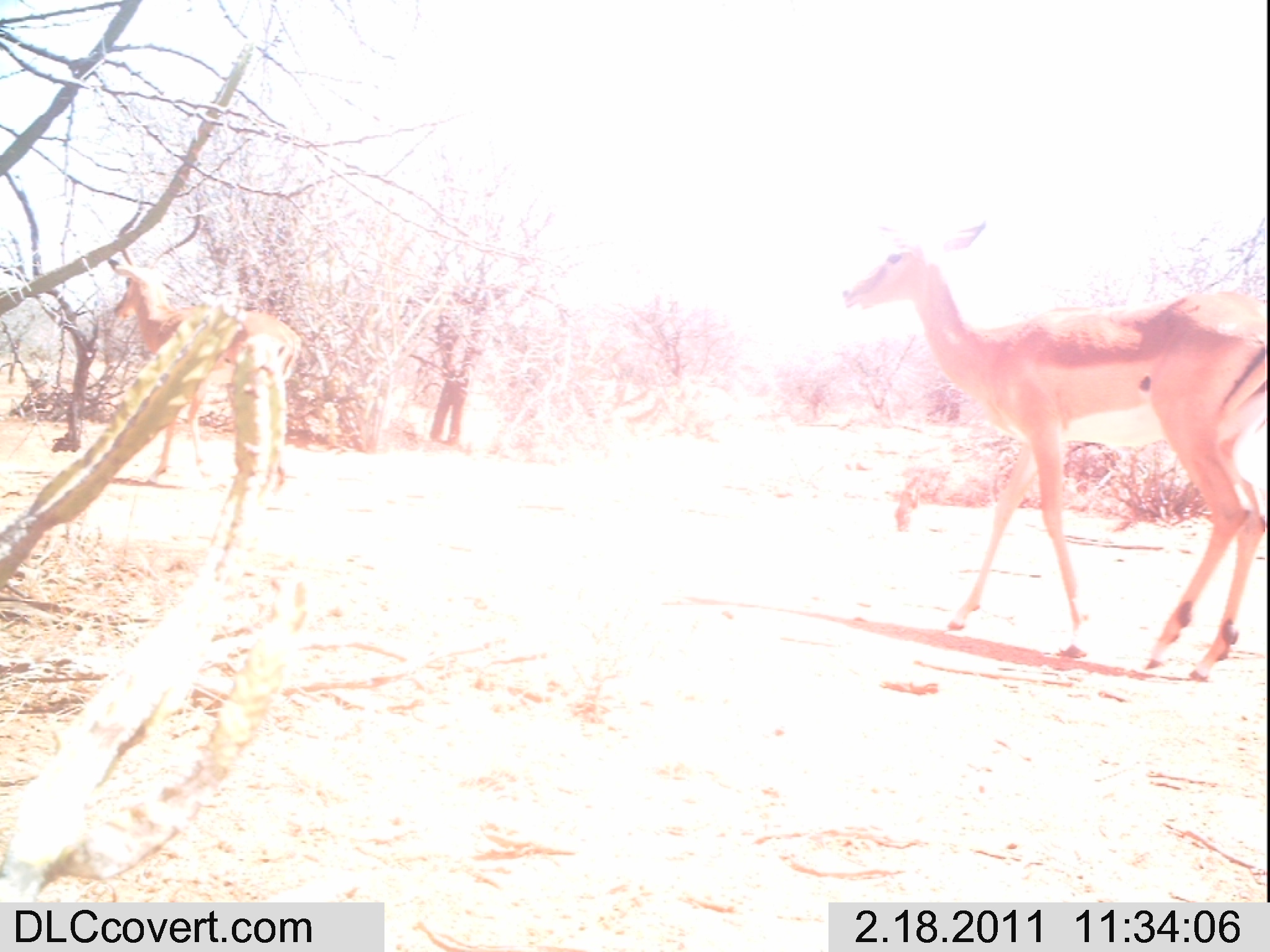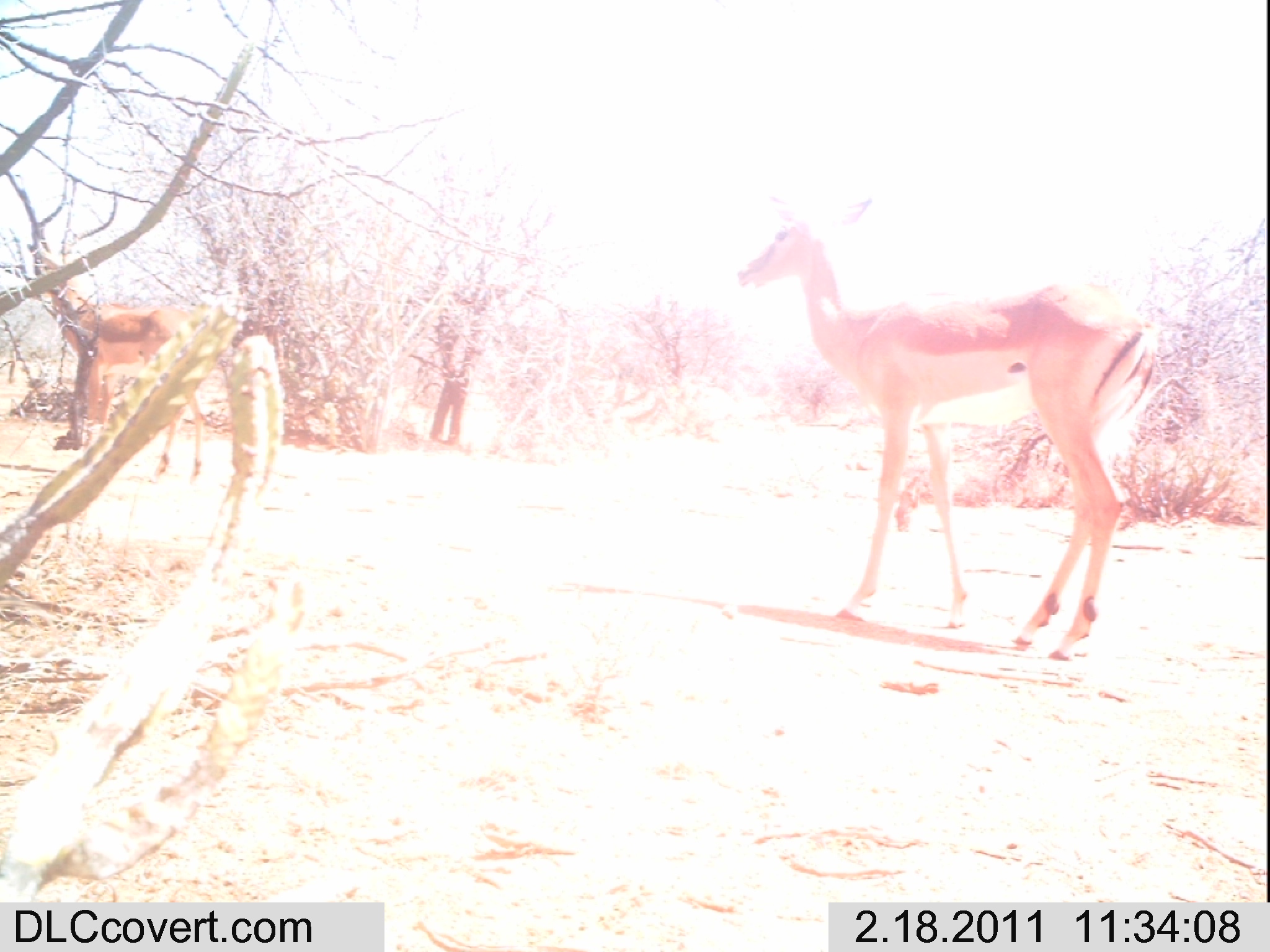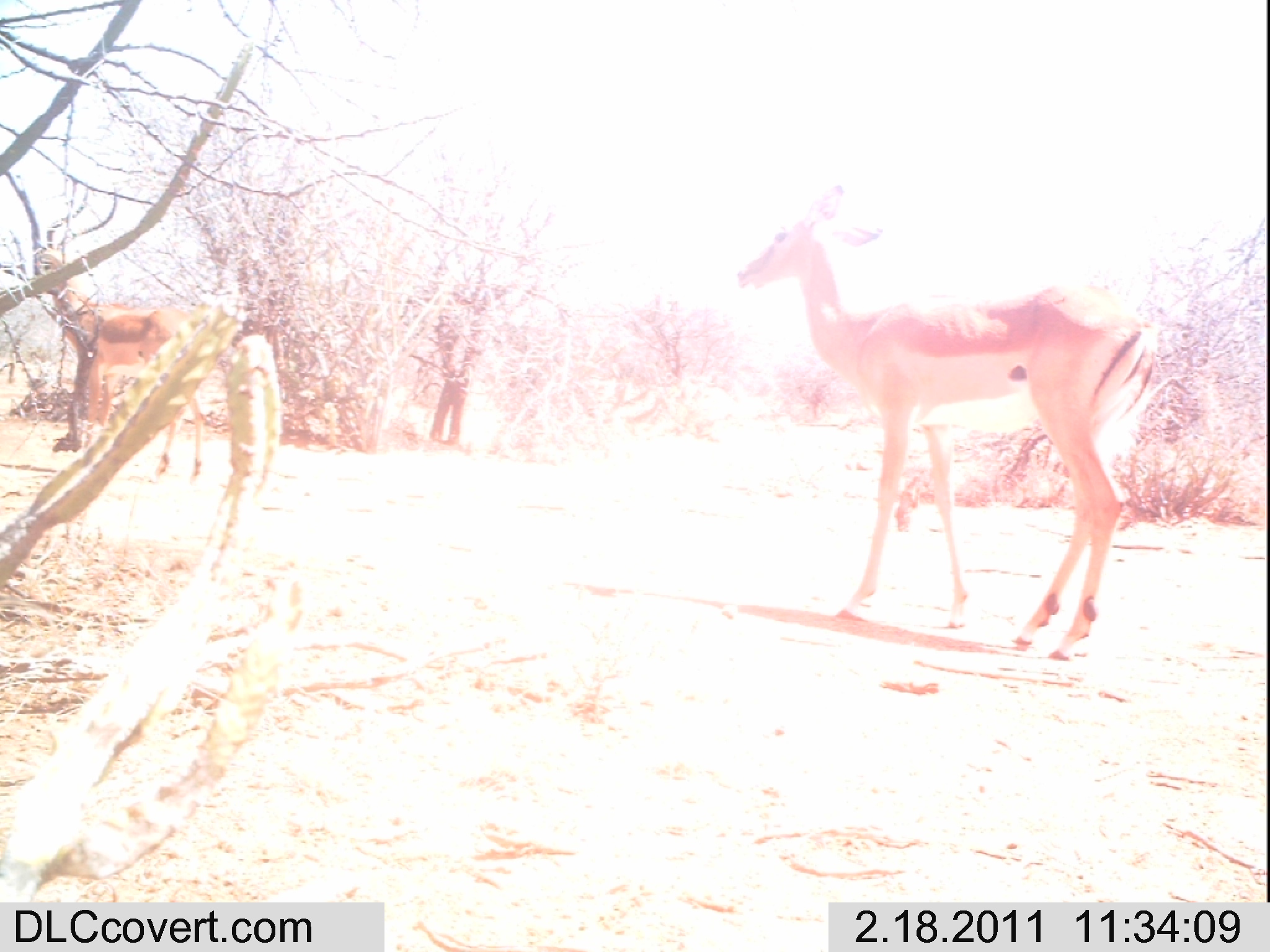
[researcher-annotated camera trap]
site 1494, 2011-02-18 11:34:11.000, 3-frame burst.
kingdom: Animalia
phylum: Chordata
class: Mammalia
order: Artiodactyla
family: Bovidae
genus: Aepyceros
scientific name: Aepyceros melampus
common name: impala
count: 2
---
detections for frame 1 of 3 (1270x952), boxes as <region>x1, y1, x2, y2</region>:
aepyceros melampus: <region>839, 217, 1265, 681</region>; <region>109, 259, 301, 493</region>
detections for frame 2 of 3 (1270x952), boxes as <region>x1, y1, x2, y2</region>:
aepyceros melampus: <region>734, 190, 1161, 662</region>; <region>33, 247, 206, 484</region>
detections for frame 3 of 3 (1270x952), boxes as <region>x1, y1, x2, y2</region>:
aepyceros melampus: <region>732, 182, 1159, 660</region>; <region>32, 246, 204, 483</region>